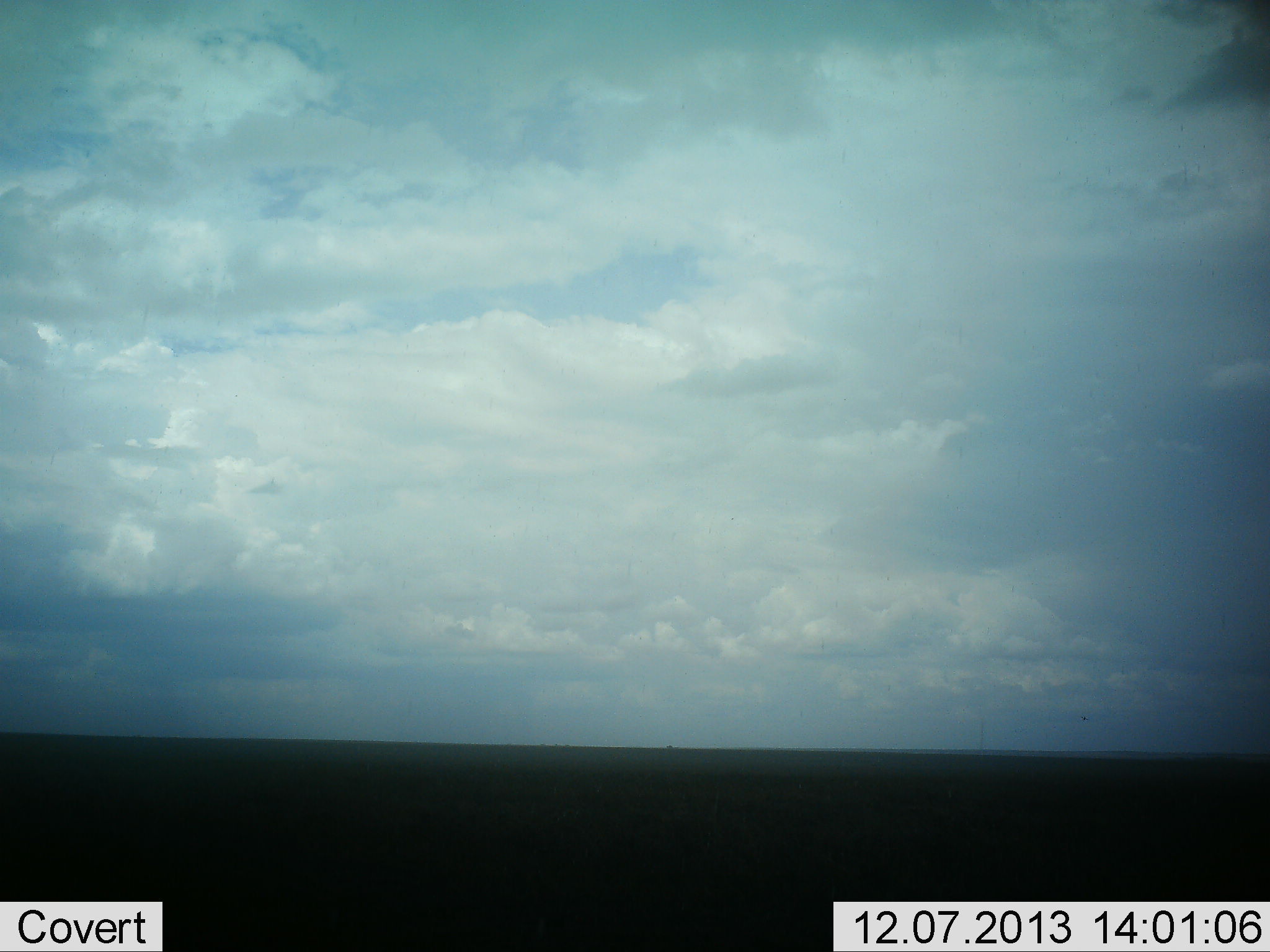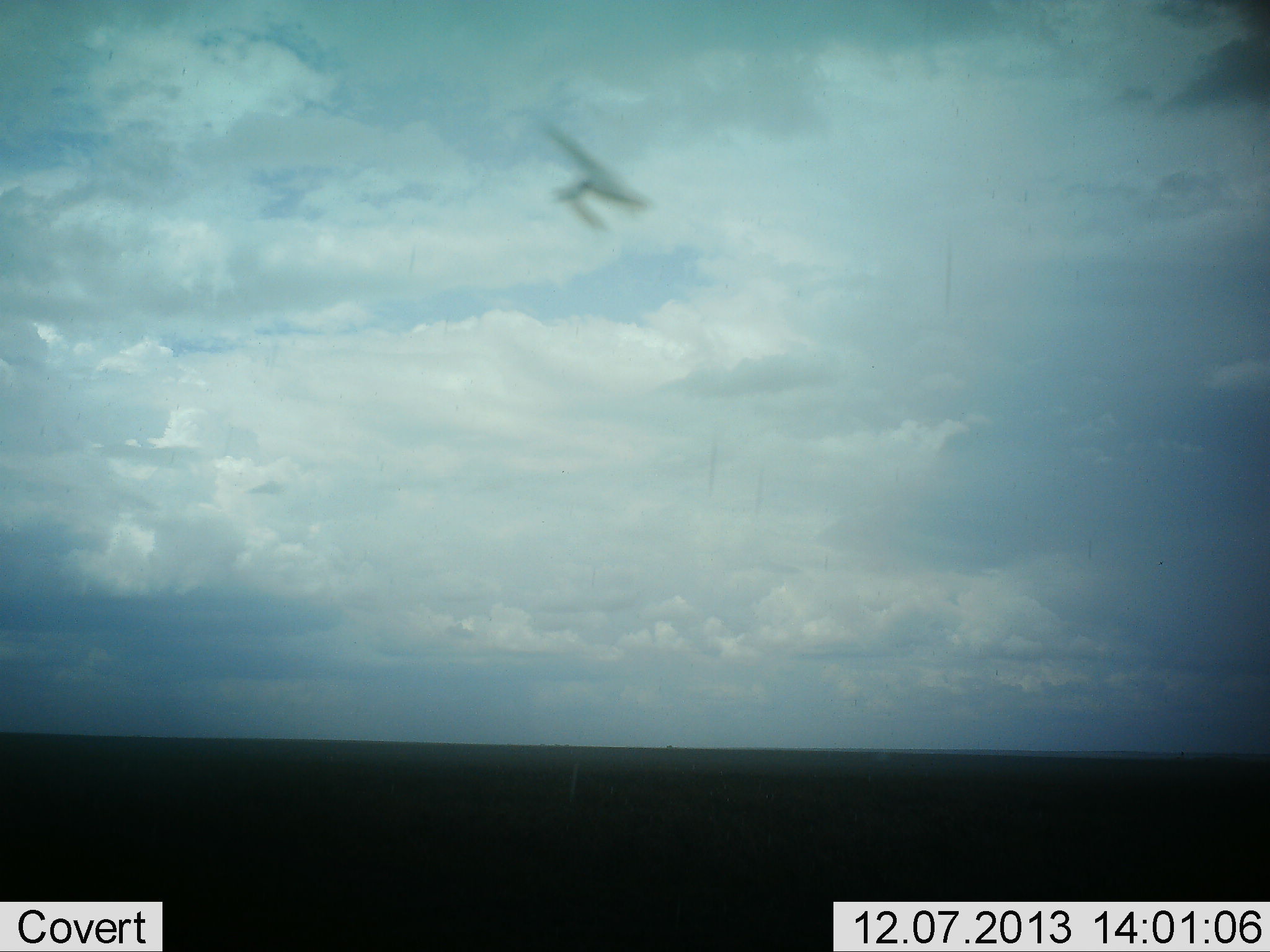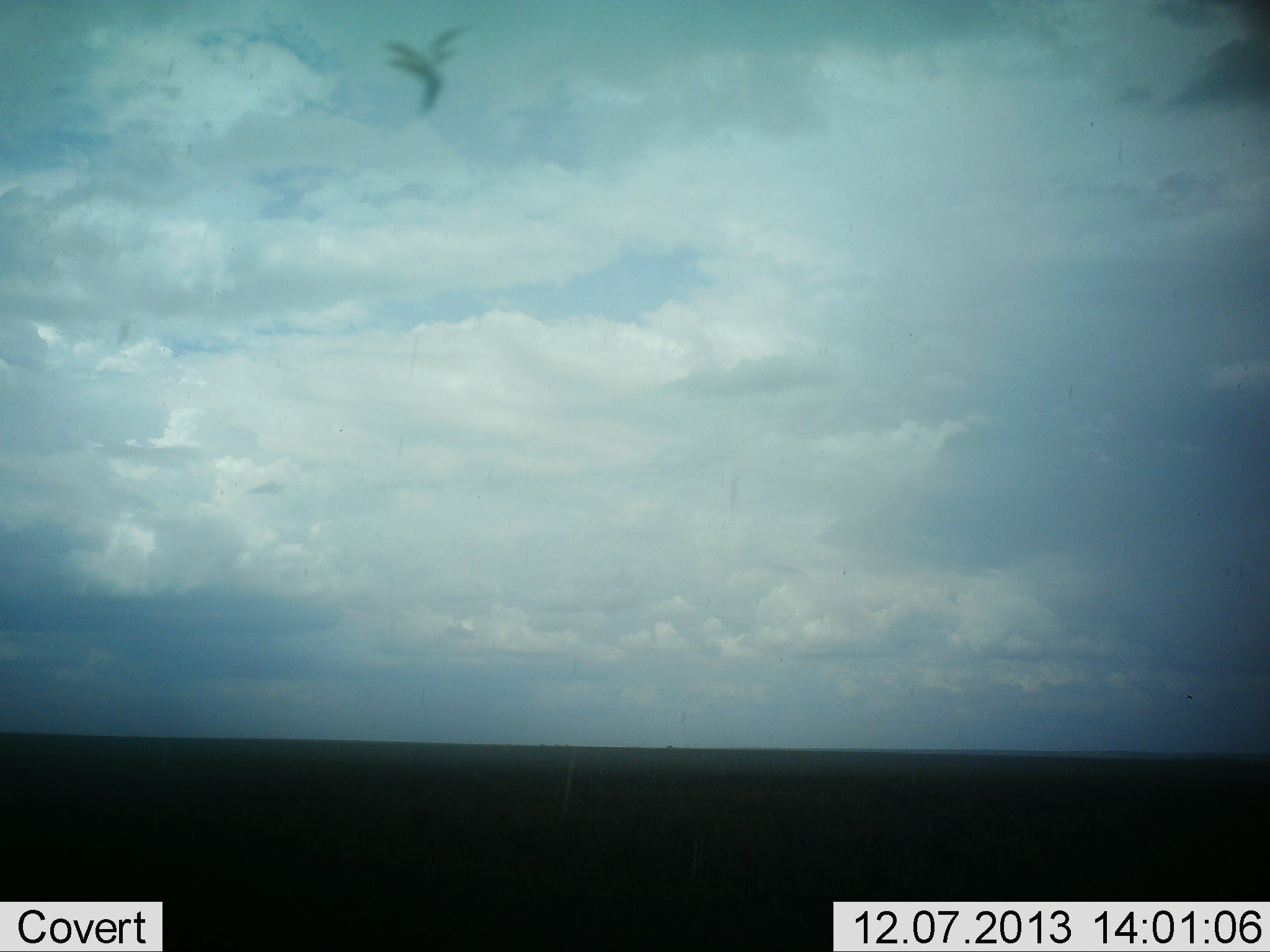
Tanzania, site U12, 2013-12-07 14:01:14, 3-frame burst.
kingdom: Animalia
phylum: Chordata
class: Aves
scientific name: Aves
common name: bird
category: otherbird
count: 1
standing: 0%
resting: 0%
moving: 100%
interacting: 0%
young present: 0%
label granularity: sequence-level